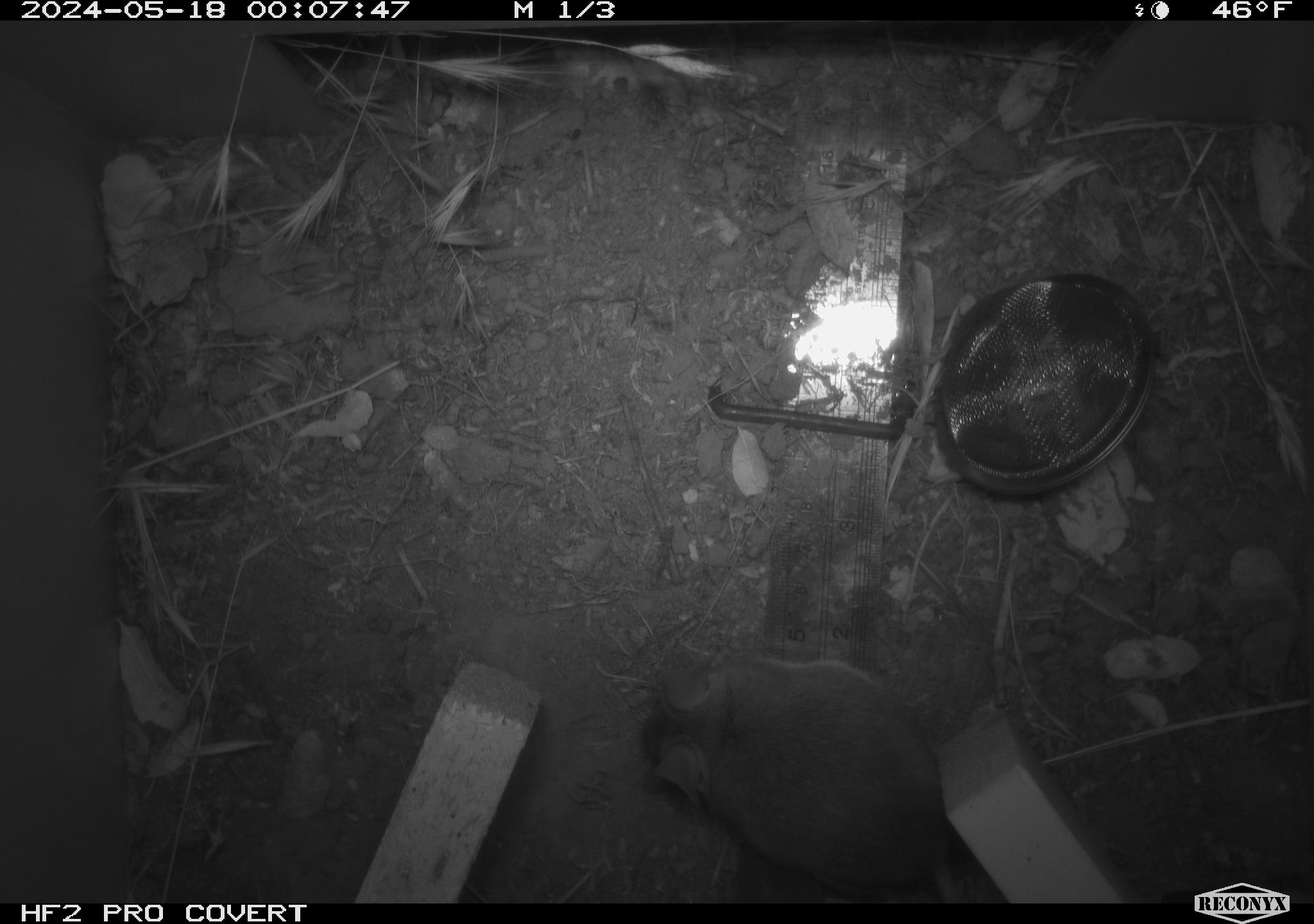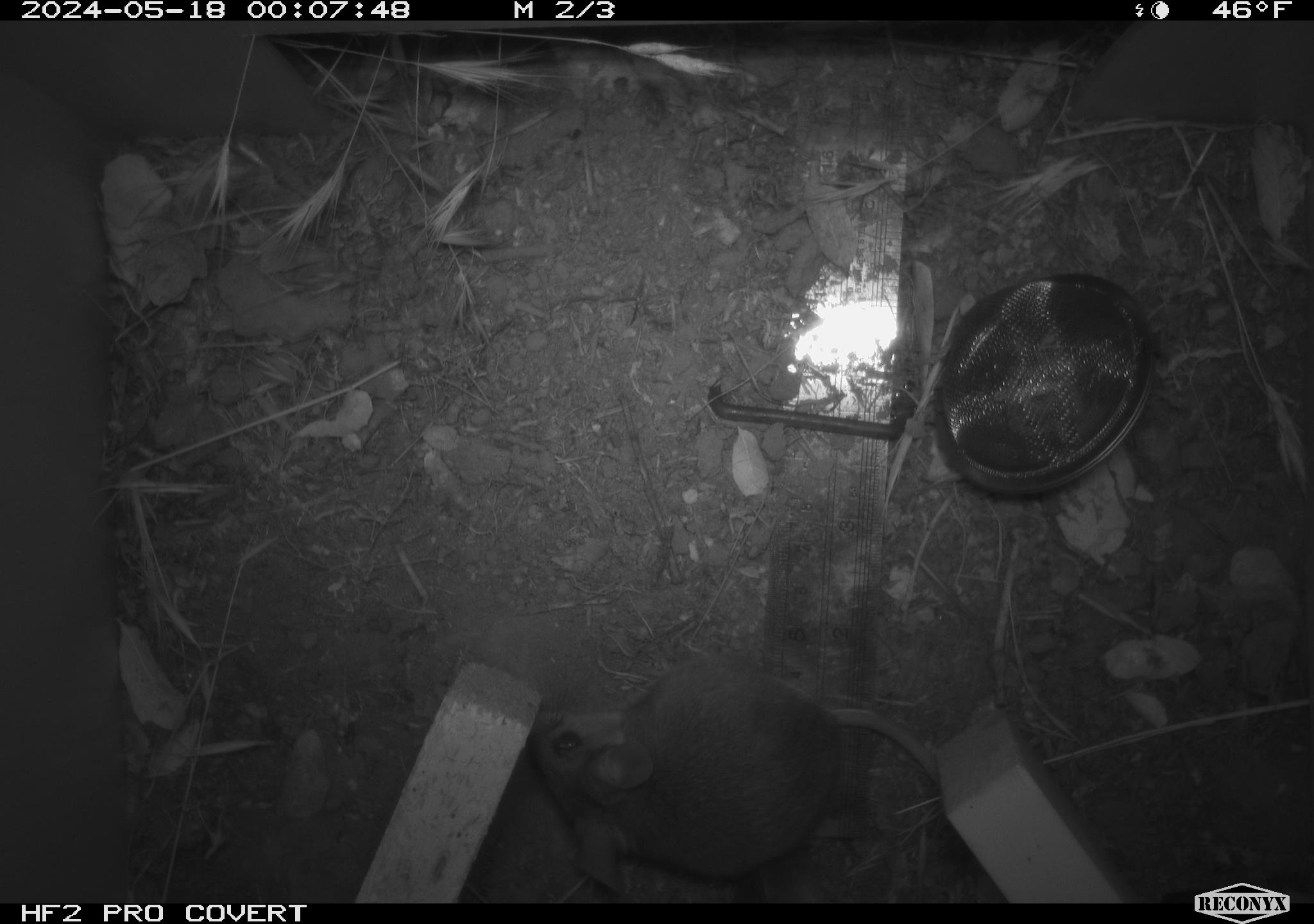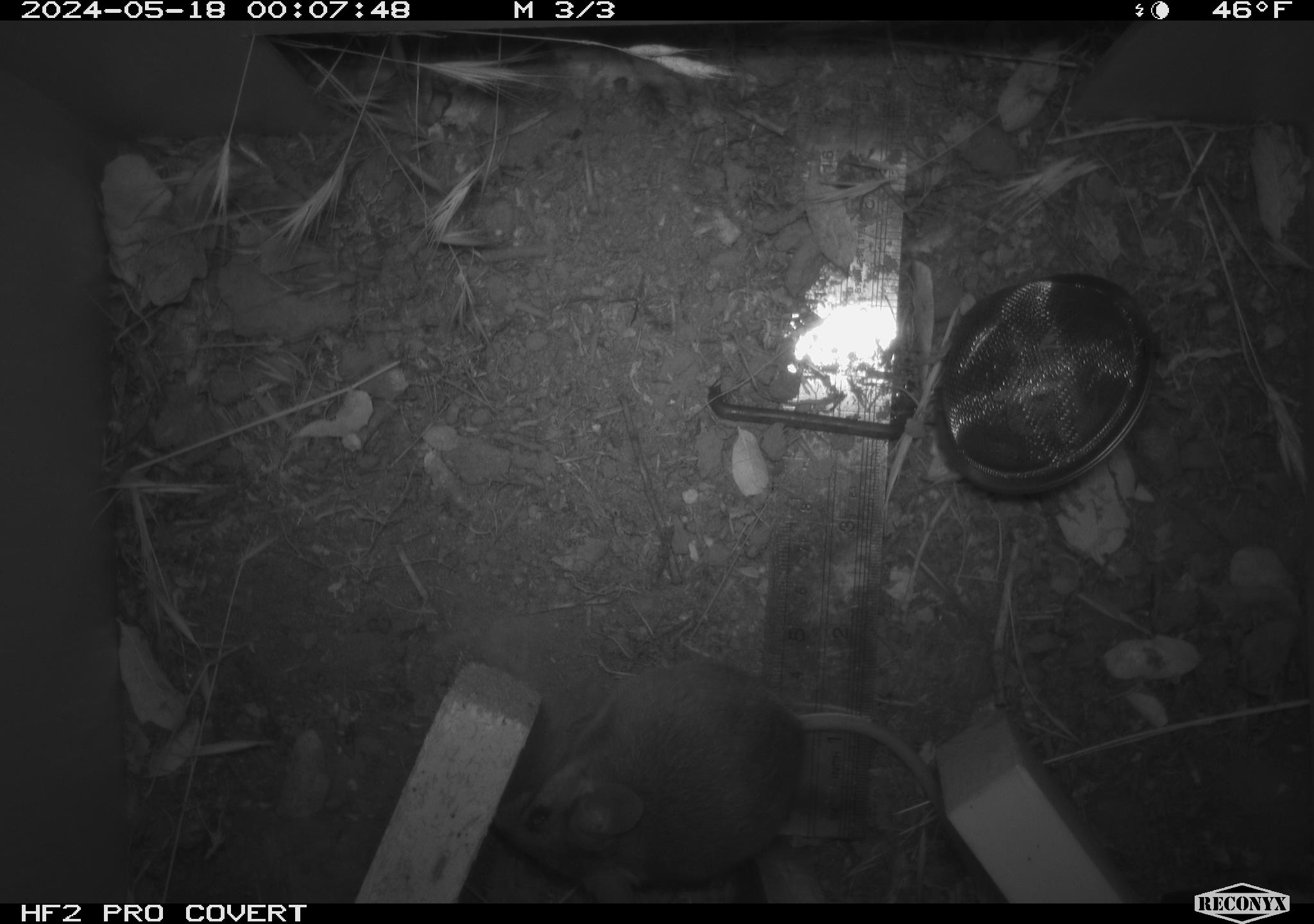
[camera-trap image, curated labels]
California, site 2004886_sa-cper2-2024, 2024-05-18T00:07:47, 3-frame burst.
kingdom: Animalia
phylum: Chordata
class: Mammalia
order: Rodentia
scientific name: Rodentia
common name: rodent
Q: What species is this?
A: Rodent (Rodentia).